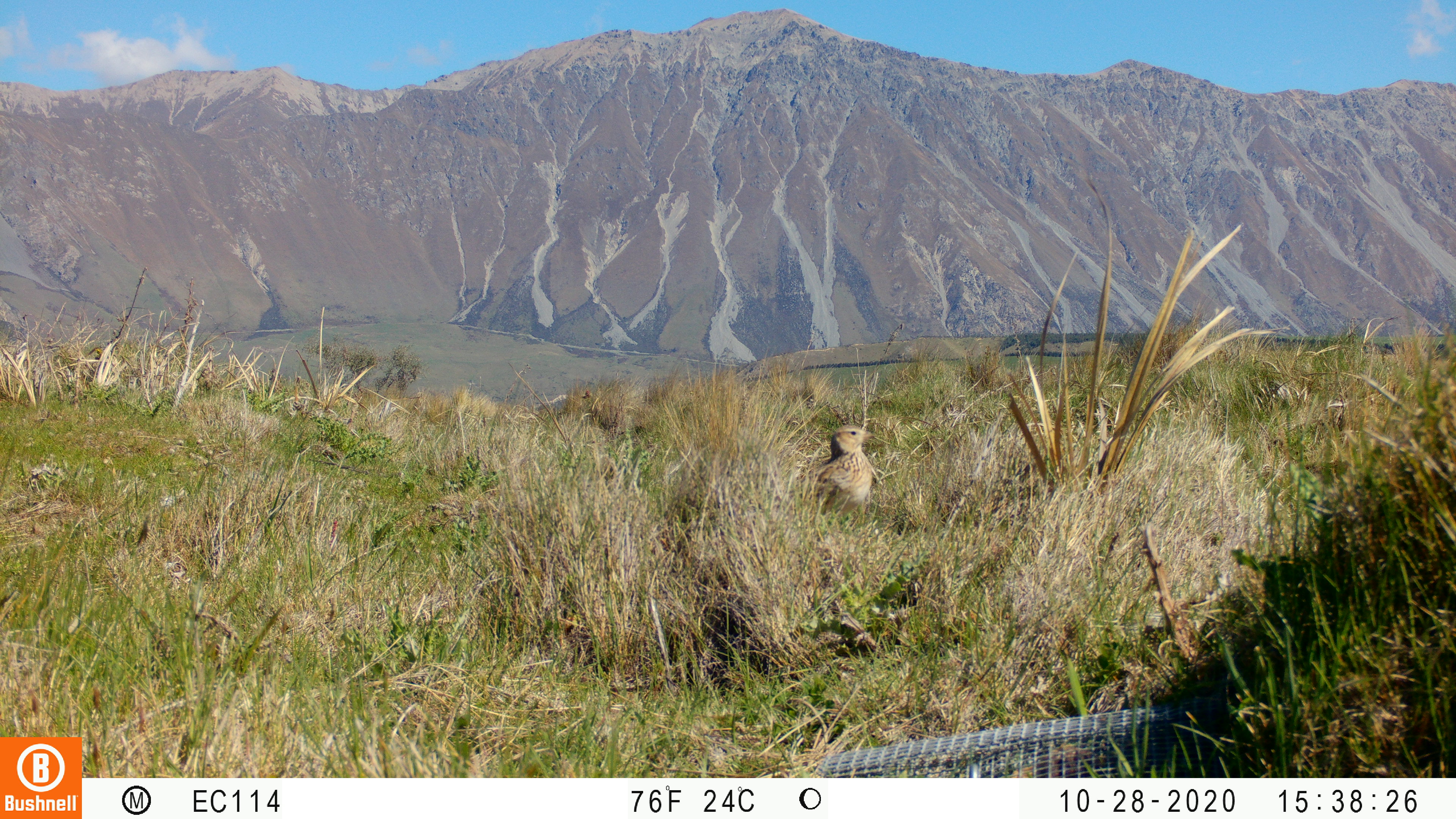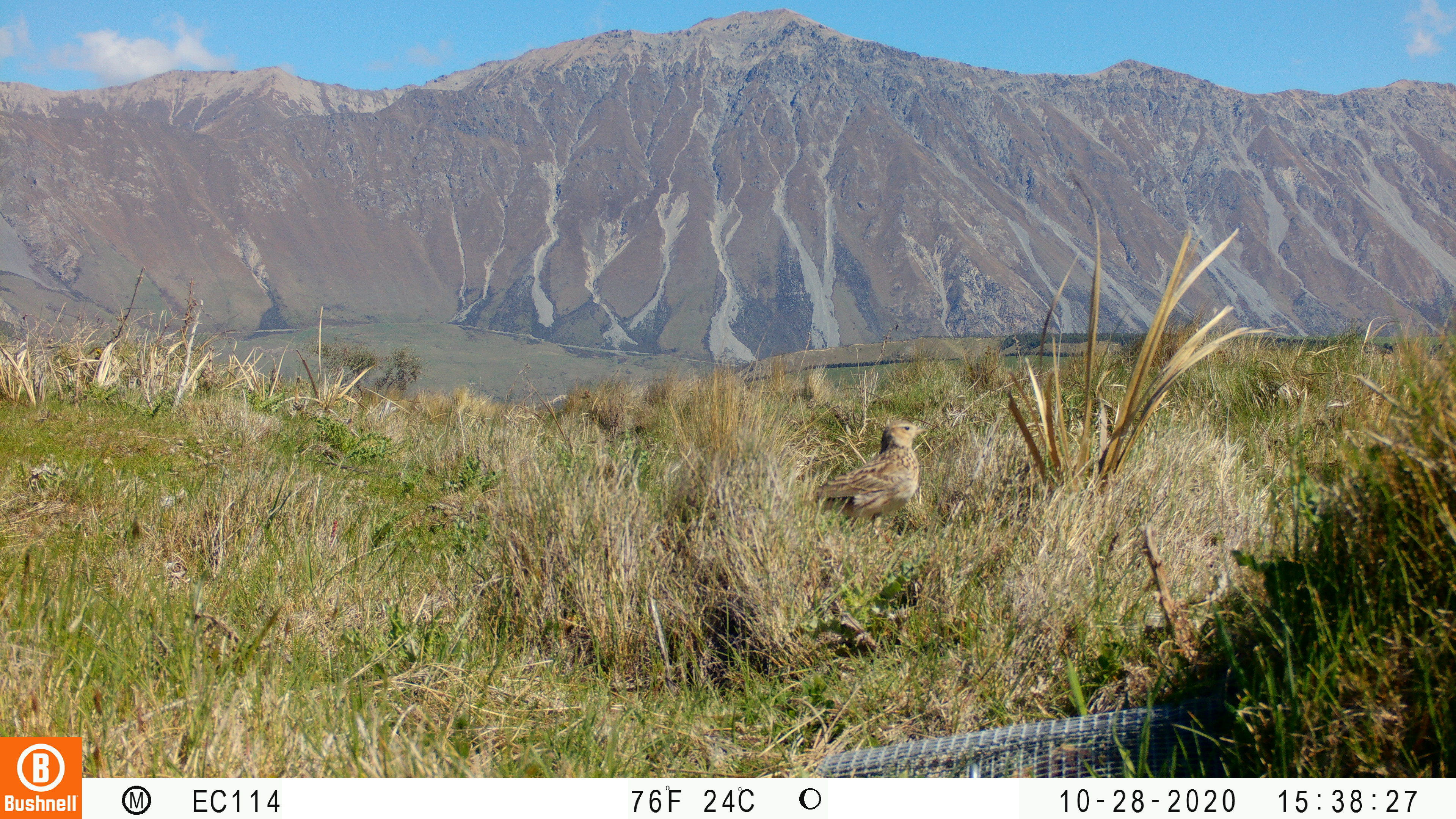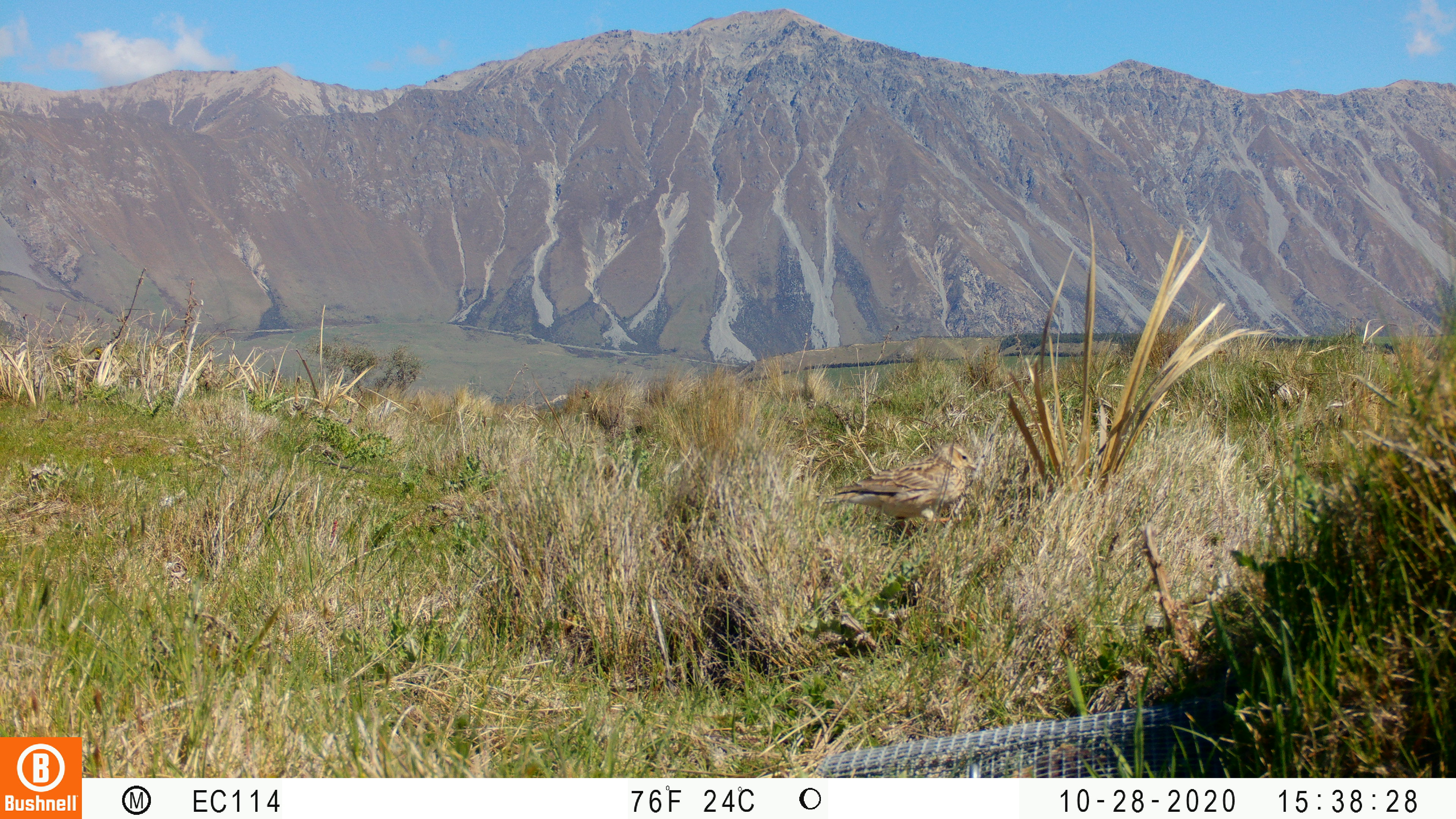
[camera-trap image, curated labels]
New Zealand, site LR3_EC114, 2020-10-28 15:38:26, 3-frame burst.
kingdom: Animalia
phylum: Chordata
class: Aves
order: Passeriformes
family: Motacillidae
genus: Anthus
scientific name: Anthus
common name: pipit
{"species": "pipit (Anthus)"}